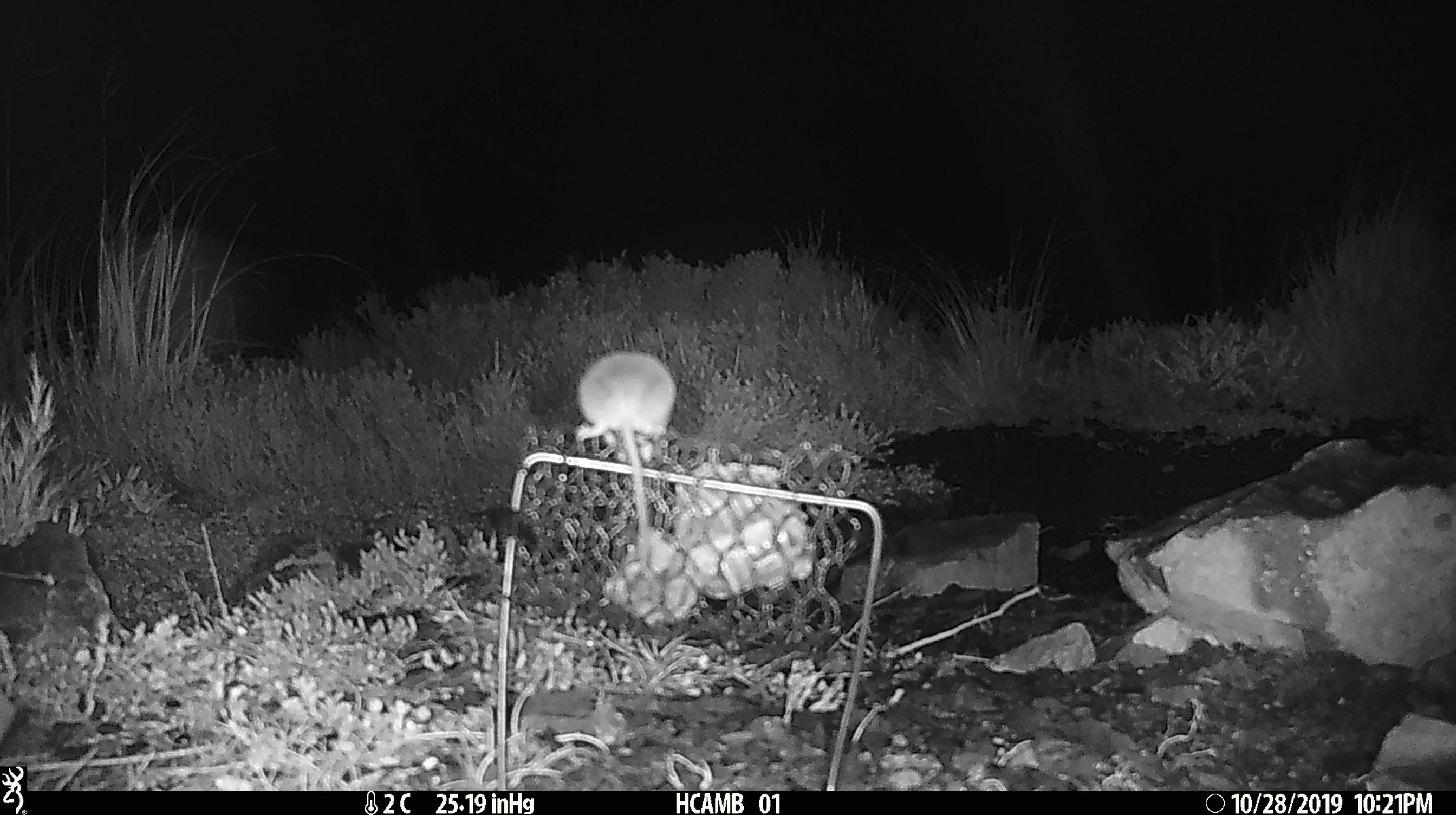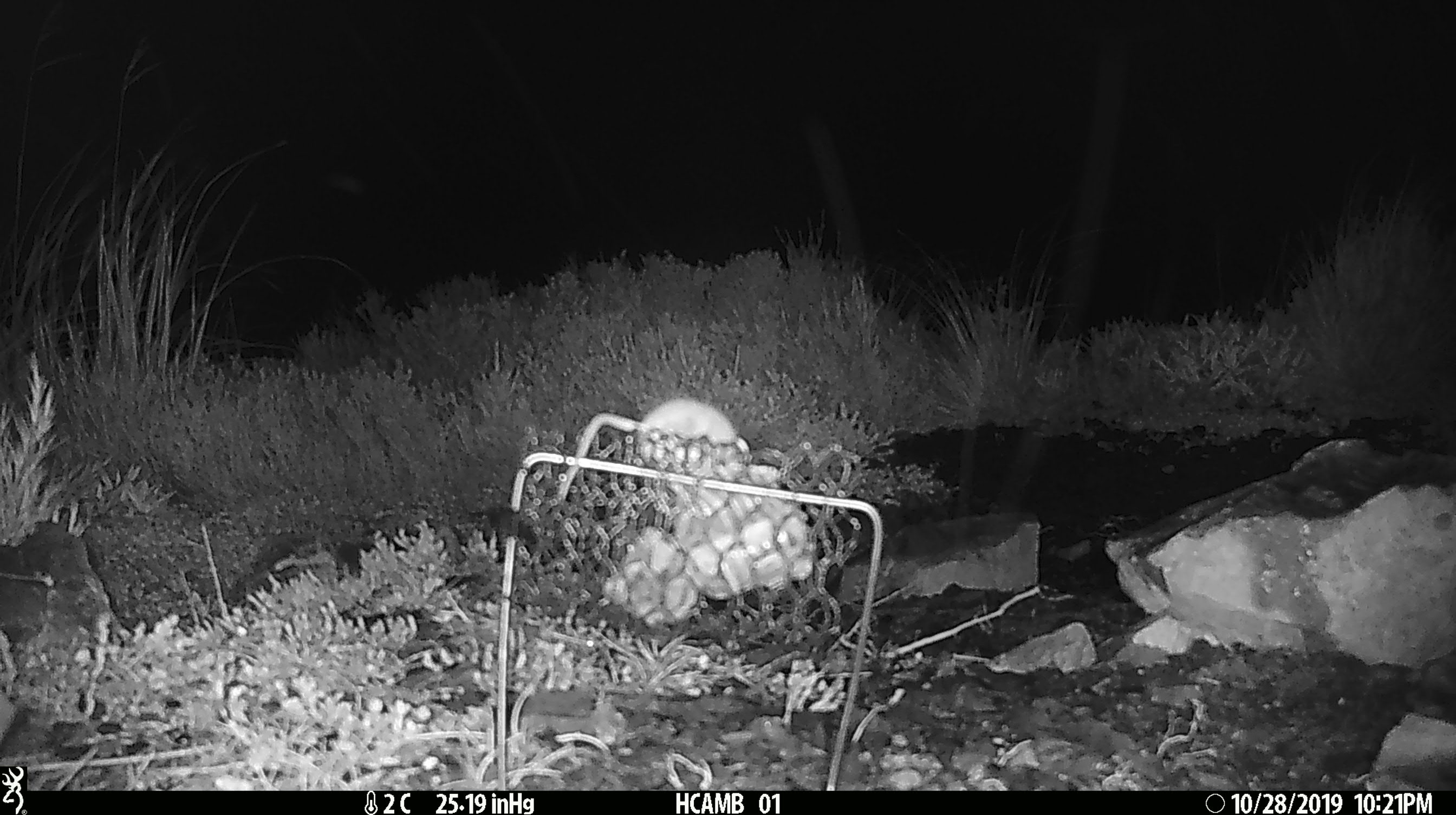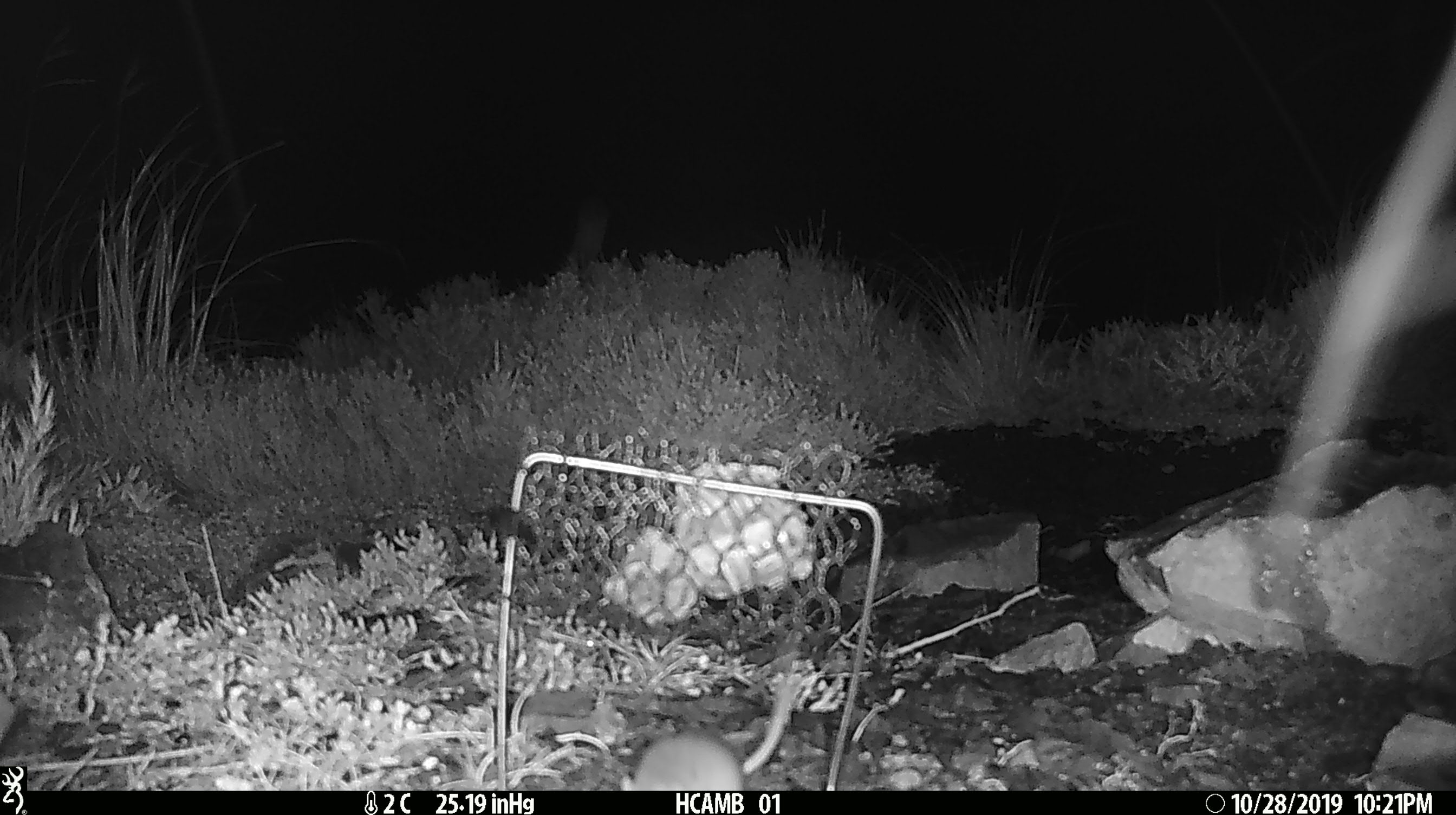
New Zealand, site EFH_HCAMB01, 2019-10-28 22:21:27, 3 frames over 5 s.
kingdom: Animalia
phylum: Chordata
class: Mammalia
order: Rodentia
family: Muridae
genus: Mus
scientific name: Mus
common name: mouse